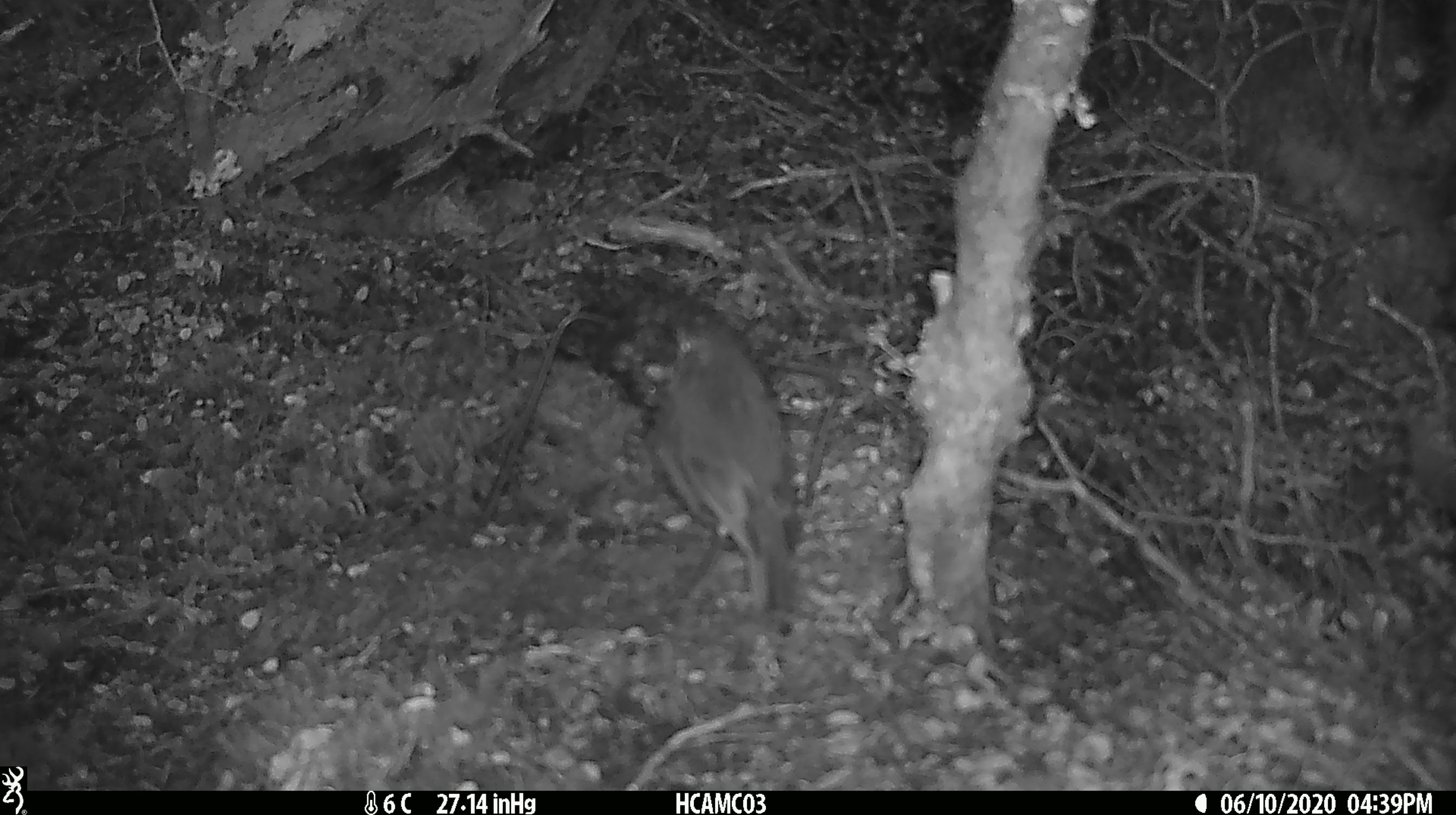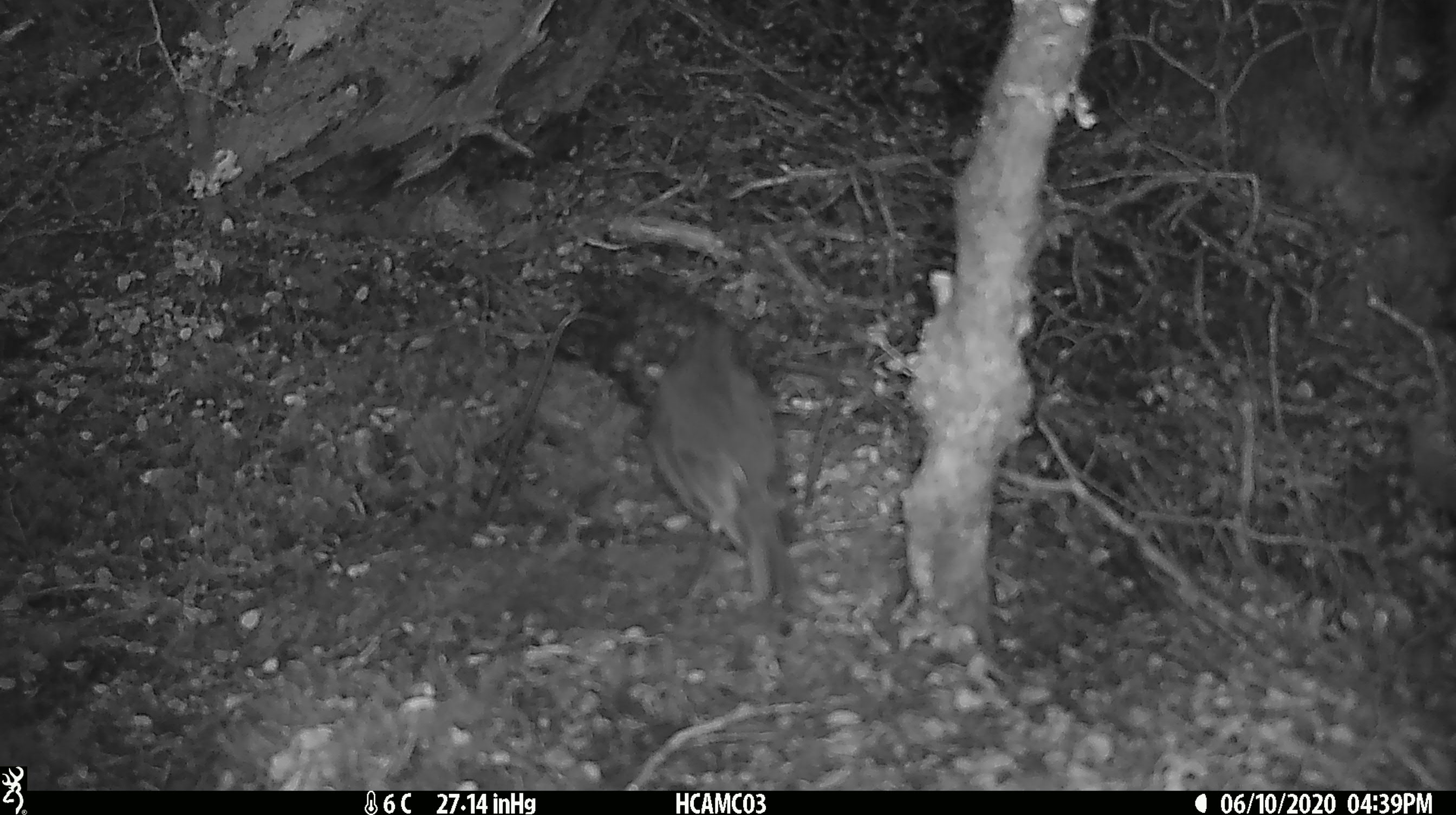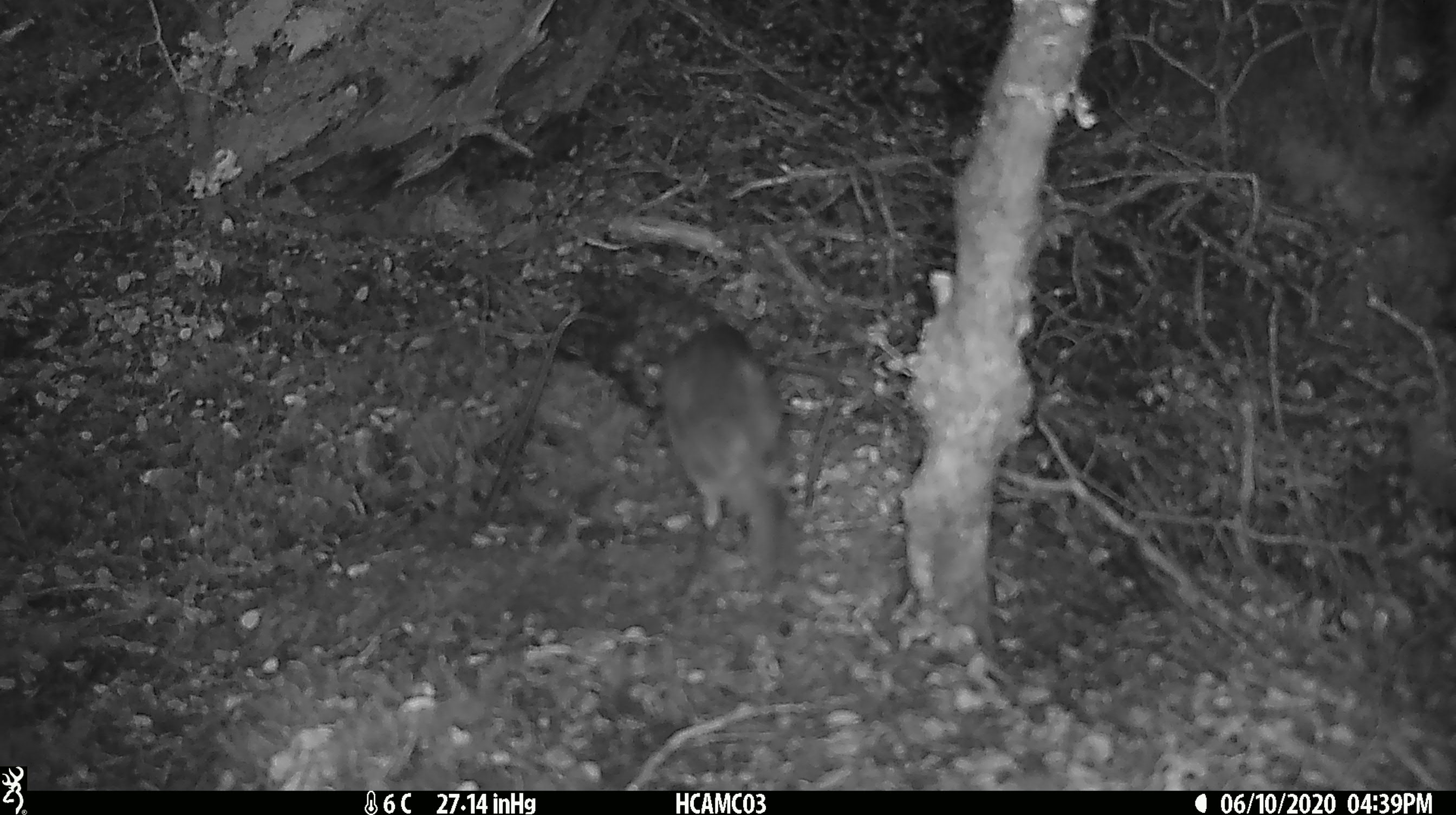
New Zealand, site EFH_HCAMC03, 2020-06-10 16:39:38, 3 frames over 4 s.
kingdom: Animalia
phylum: Chordata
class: Aves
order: Passeriformes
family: Petroicidae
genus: Petroica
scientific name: Petroica australis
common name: new zealand robin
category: robin